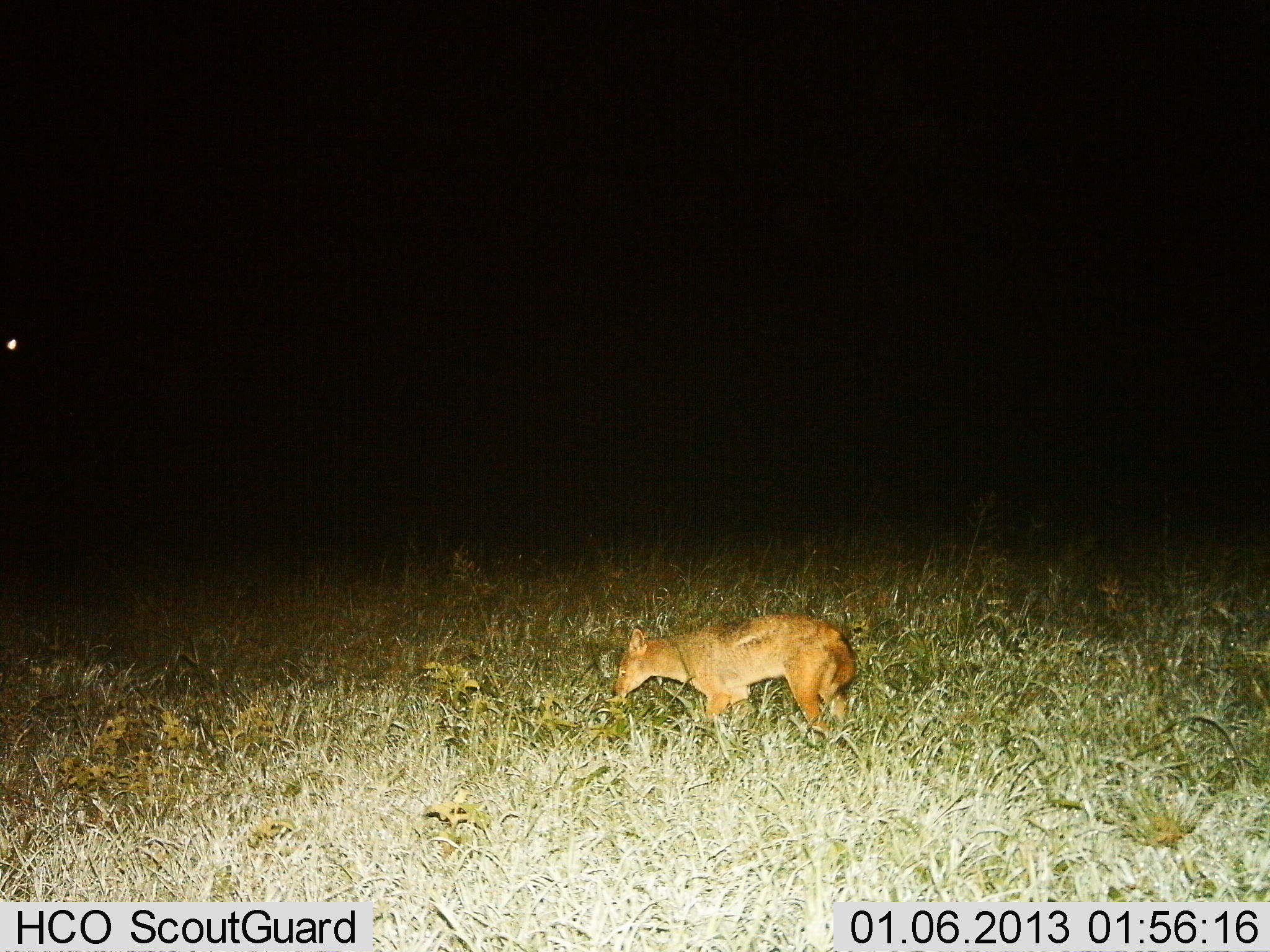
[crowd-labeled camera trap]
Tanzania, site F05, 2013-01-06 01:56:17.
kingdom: Animalia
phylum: Chordata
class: Mammalia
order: Carnivora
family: Canidae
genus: Lupulella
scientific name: Lupulella mesomelas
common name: black-backed jackal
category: jackal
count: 1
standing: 50%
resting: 0%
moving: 50%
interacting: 0%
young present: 0%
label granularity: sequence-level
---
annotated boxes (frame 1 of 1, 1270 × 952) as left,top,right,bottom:
animal: 614,613,858,751